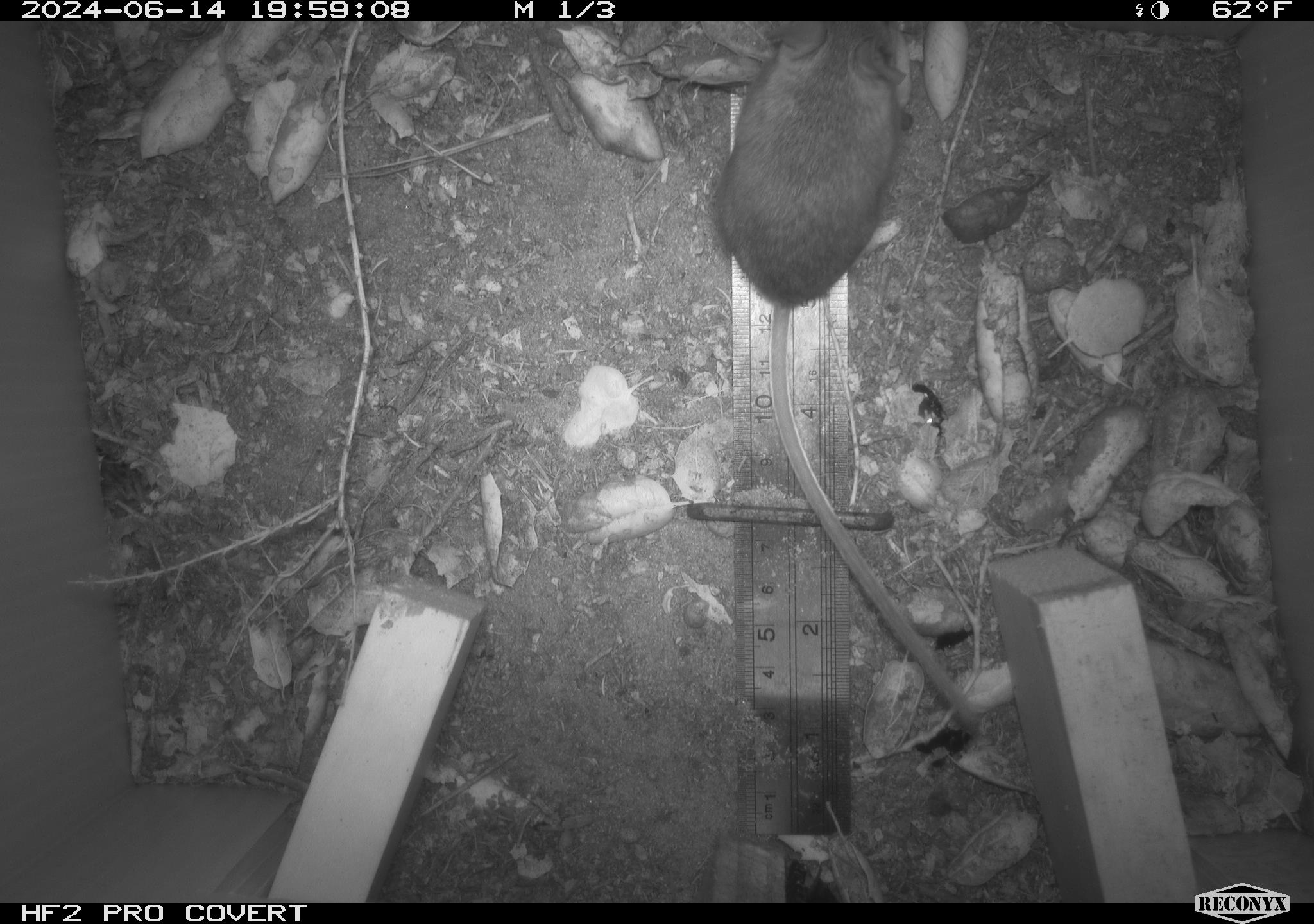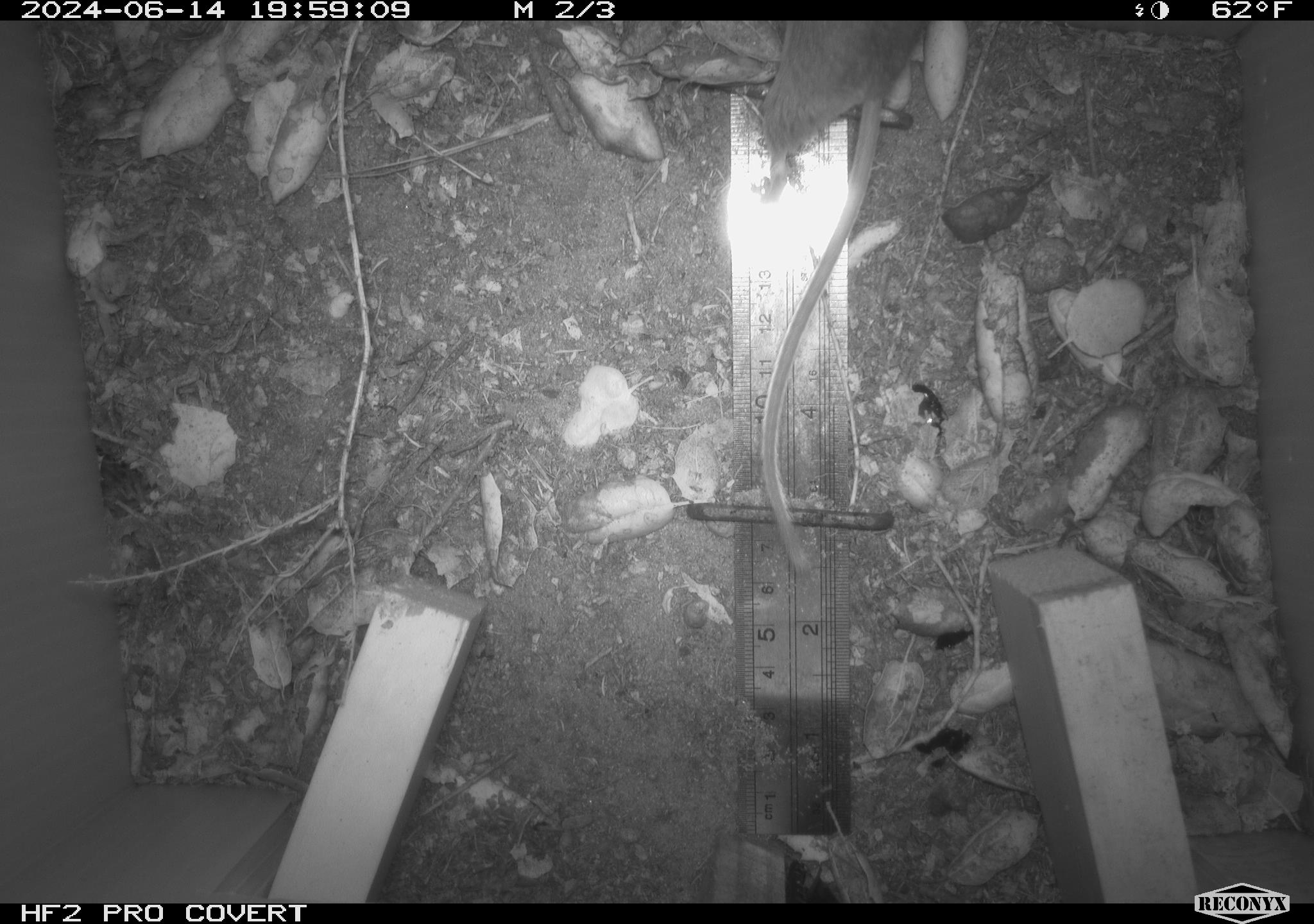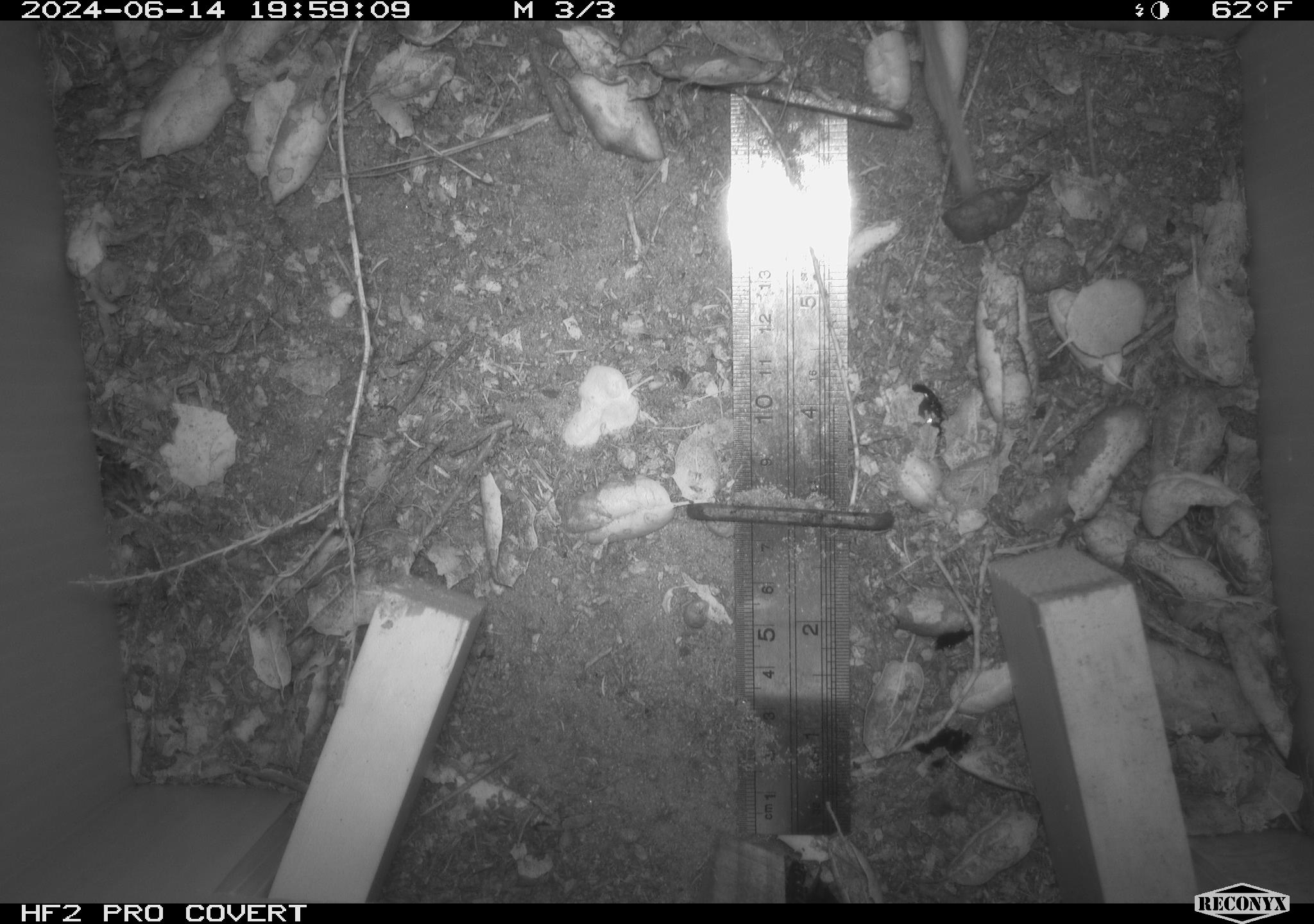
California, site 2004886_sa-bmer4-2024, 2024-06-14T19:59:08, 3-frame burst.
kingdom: Animalia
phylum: Chordata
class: Mammalia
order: Rodentia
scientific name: Rodentia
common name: woodrat or rat or mouse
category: woodrat or rat or mouse species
Woodrat or rat or mouse species (woodrat or rat or mouse) (Rodentia).